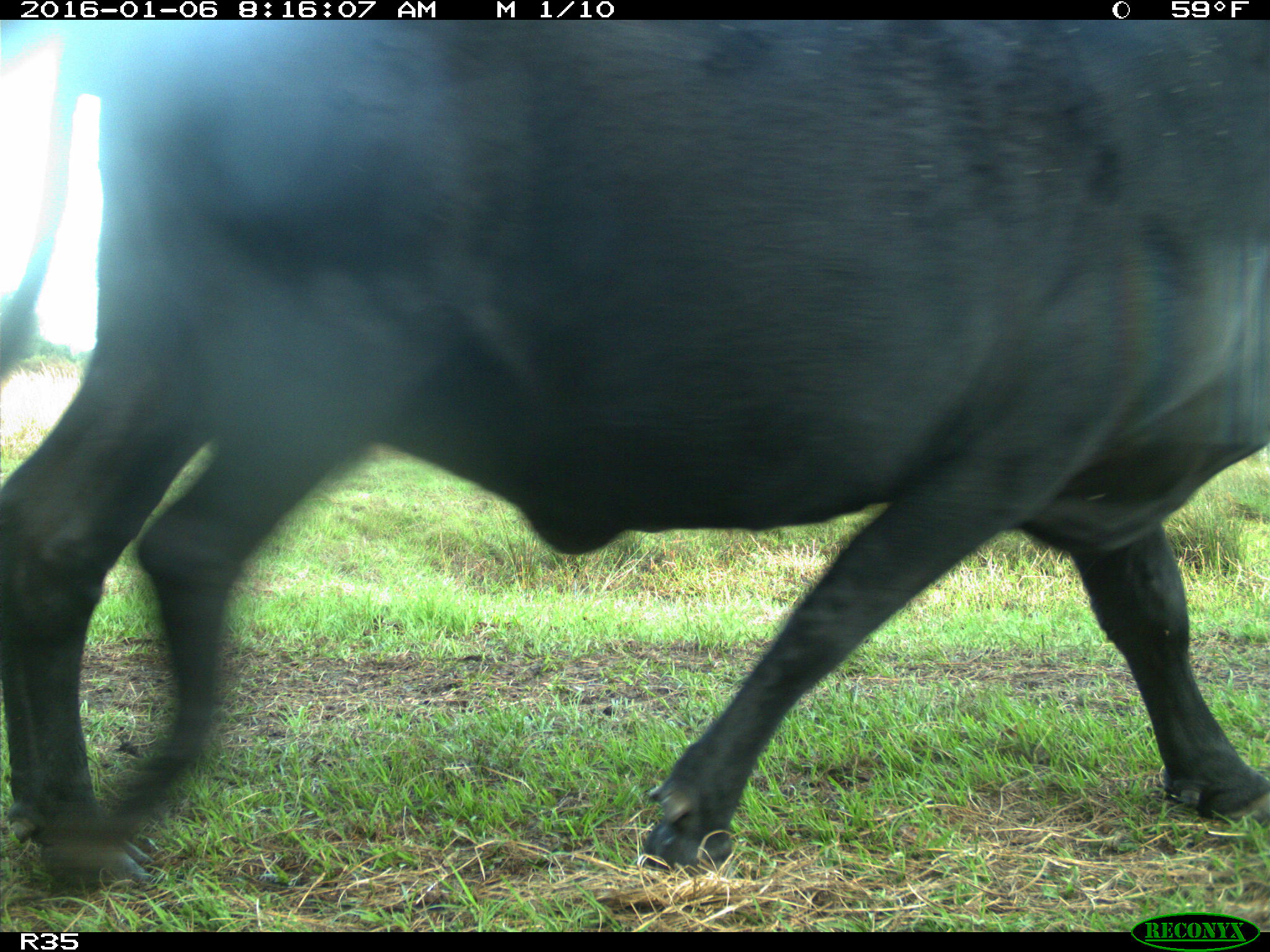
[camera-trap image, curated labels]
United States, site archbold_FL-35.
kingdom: Animalia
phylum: Chordata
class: Mammalia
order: Artiodactyla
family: Bovidae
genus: Bos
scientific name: Bos taurus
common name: domestic cow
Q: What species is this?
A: Bos taurus (domestic cow).